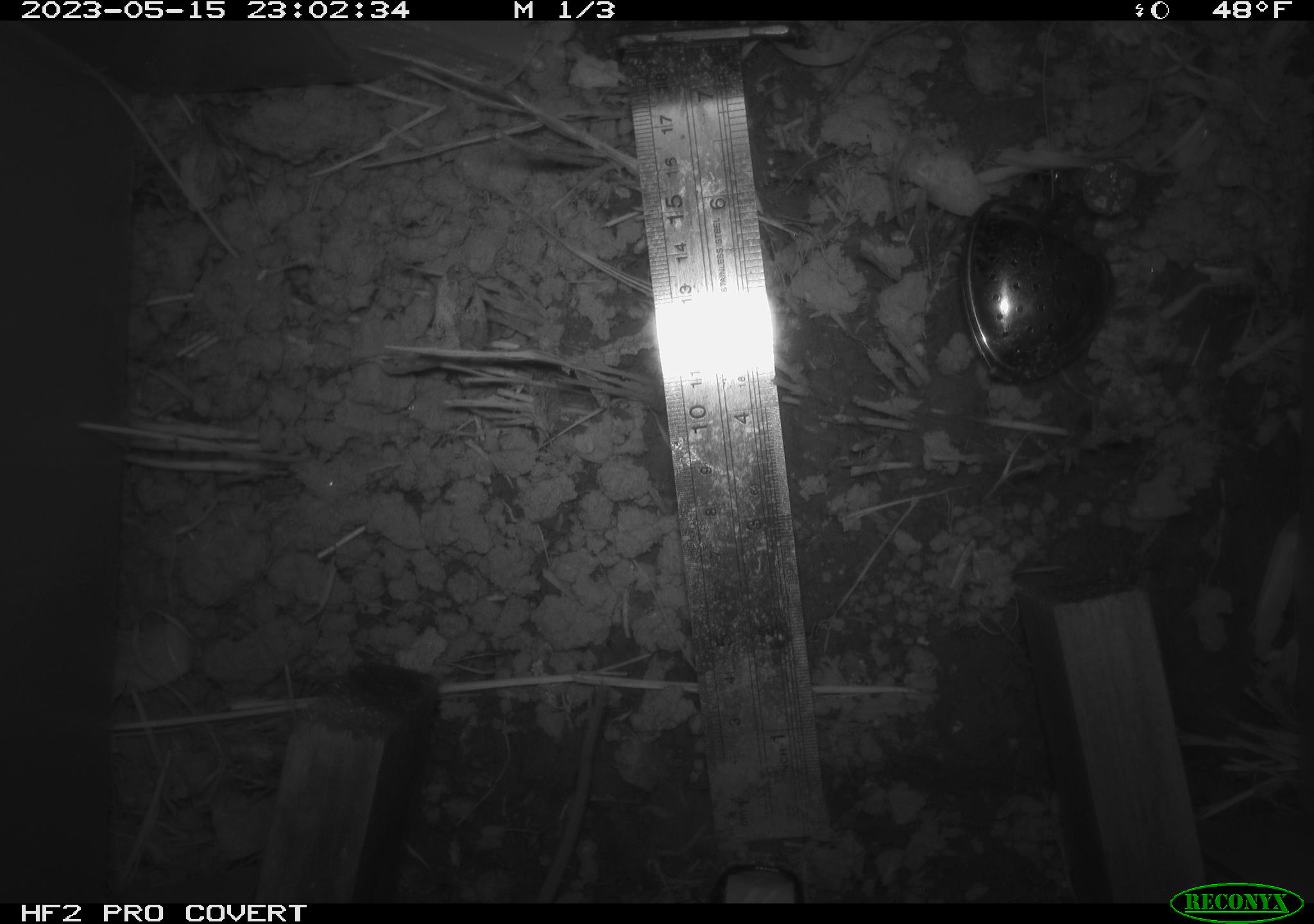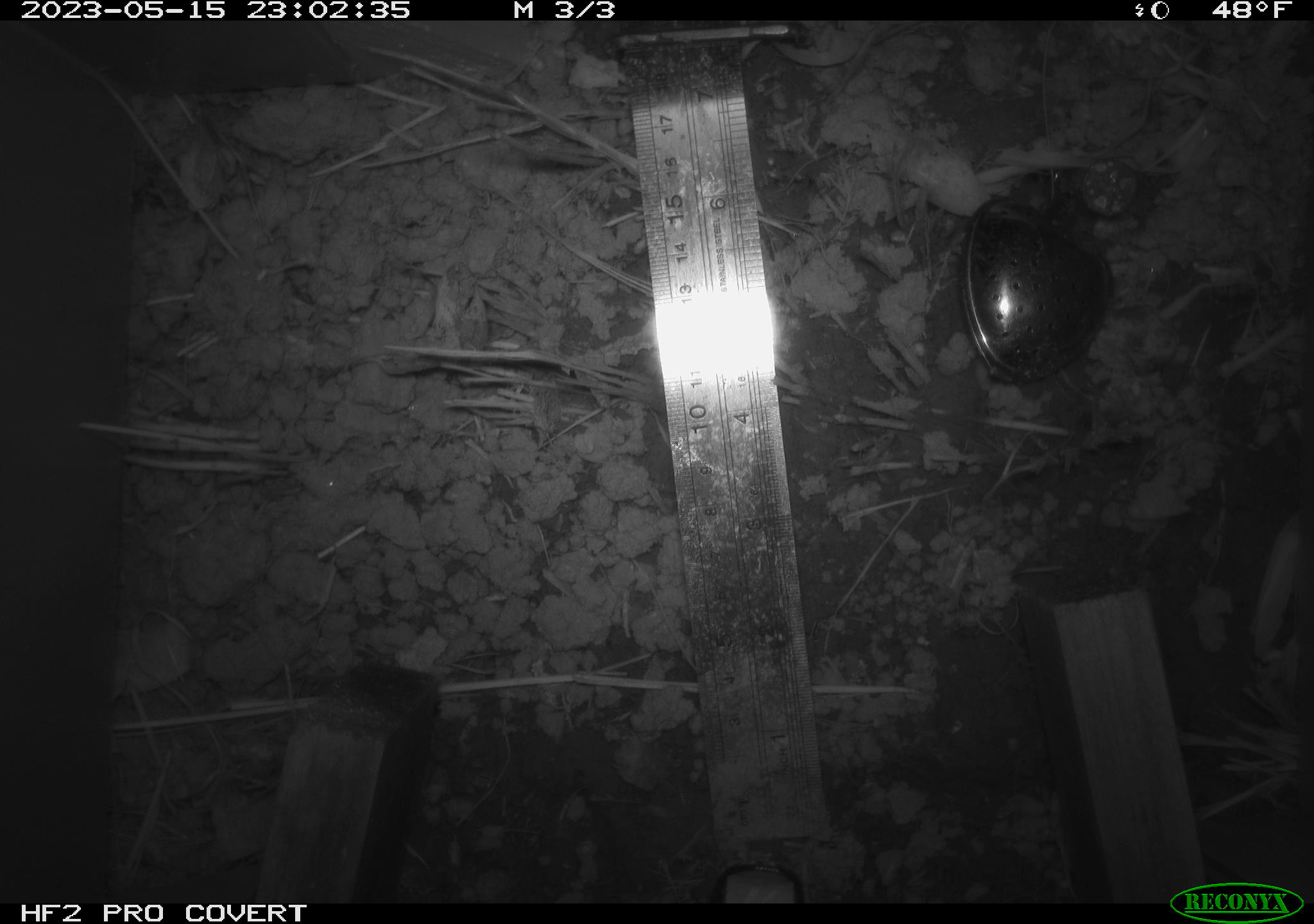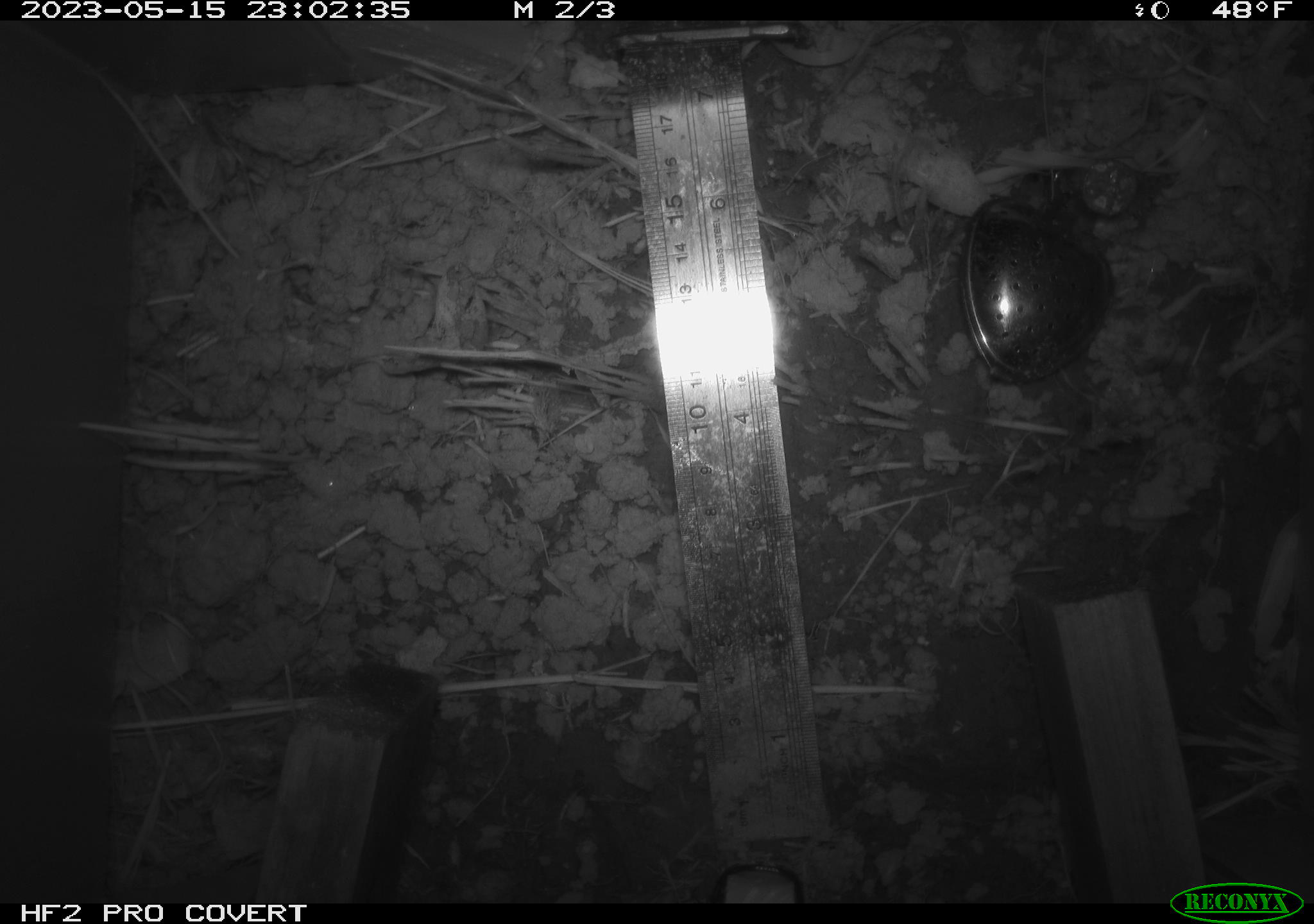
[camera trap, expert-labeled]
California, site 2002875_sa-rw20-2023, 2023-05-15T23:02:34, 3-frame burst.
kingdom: Animalia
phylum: Chordata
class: Mammalia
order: Rodentia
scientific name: Rodentia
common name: rodent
Rodent (Rodentia).